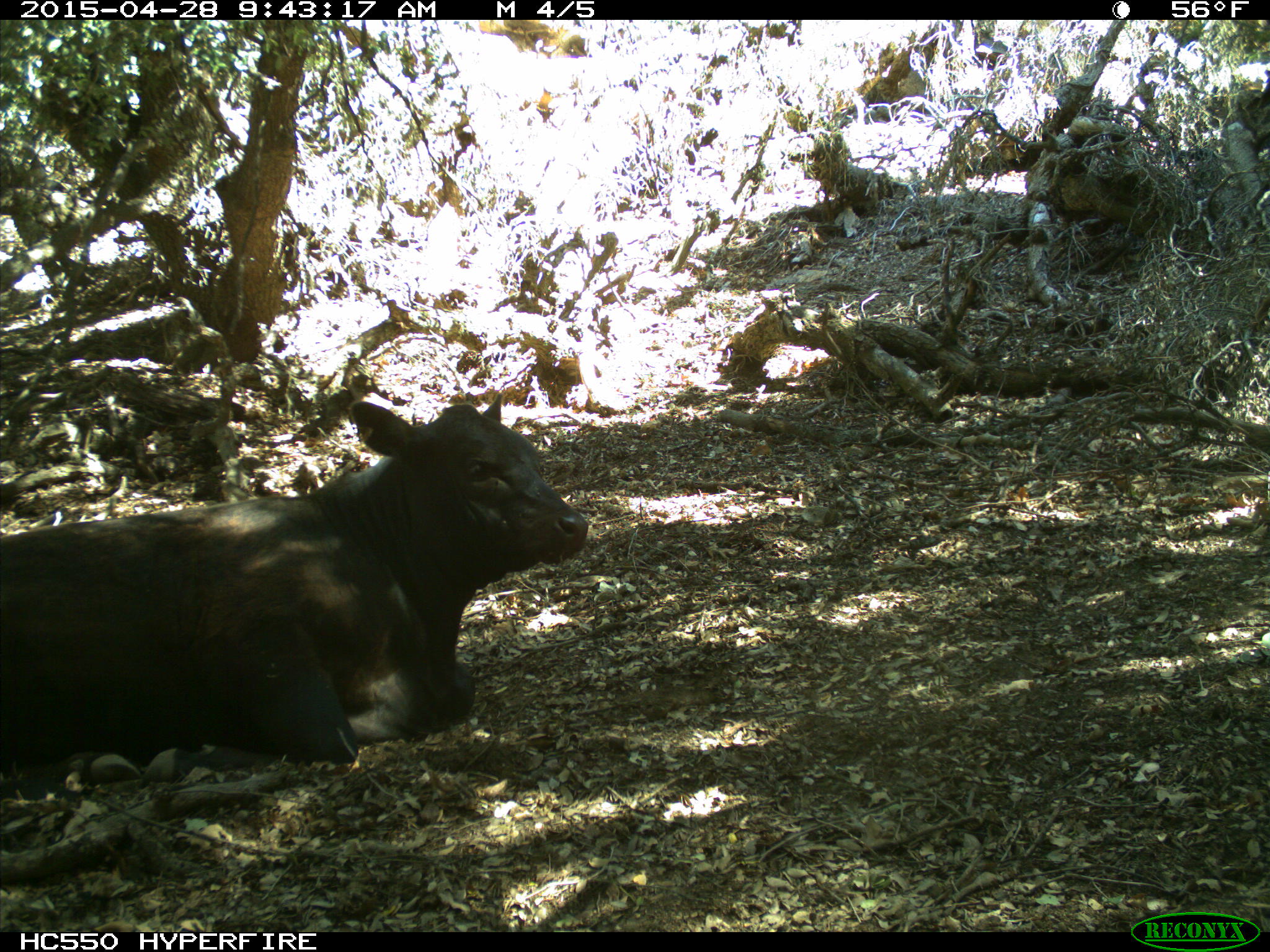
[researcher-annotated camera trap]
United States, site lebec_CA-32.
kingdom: Animalia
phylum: Chordata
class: Mammalia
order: Artiodactyla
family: Bovidae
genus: Bos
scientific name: Bos taurus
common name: domestic cow